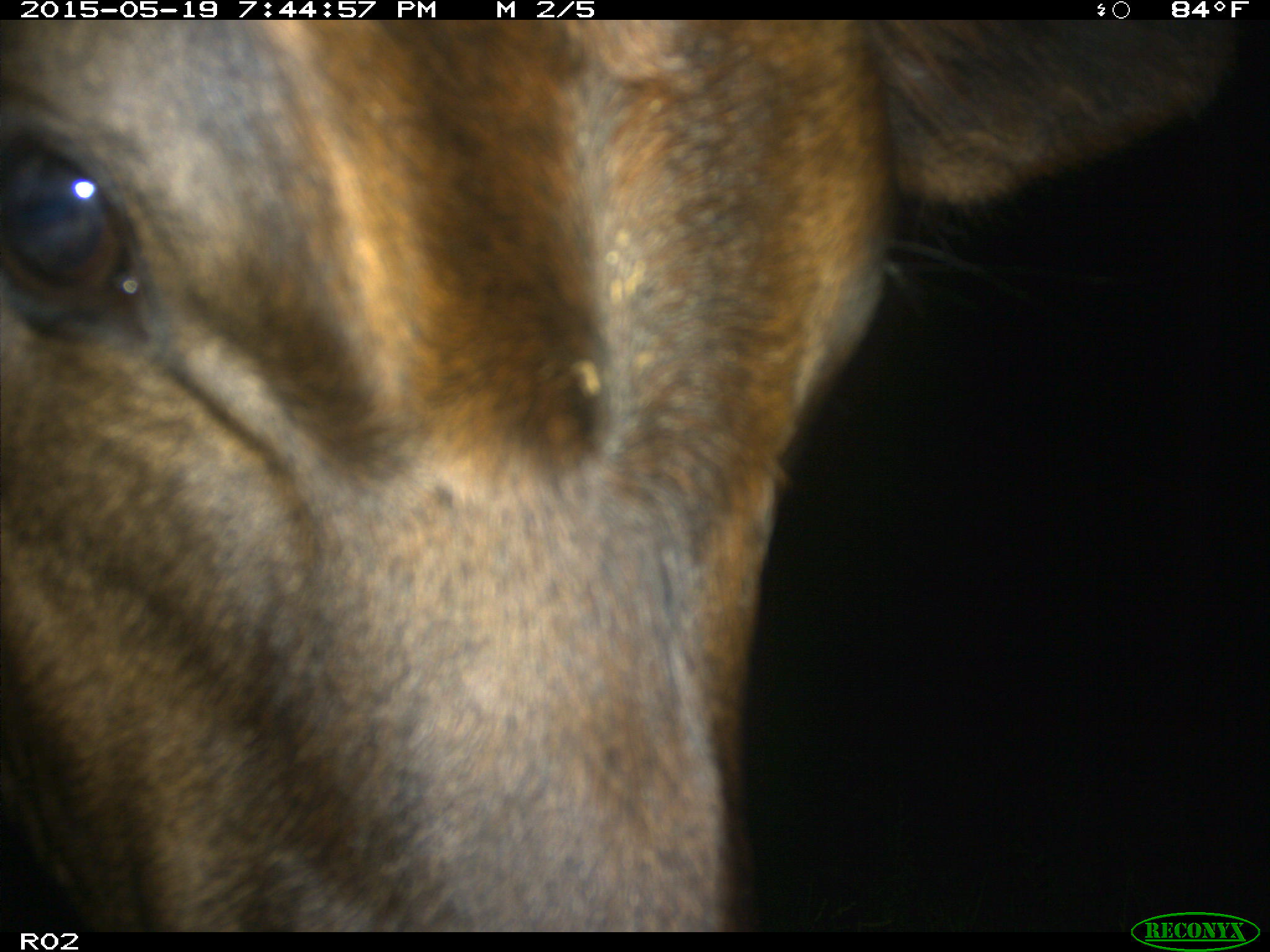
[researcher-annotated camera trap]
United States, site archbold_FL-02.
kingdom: Animalia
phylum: Chordata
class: Mammalia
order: Artiodactyla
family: Bovidae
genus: Bos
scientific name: Bos taurus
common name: domestic cow